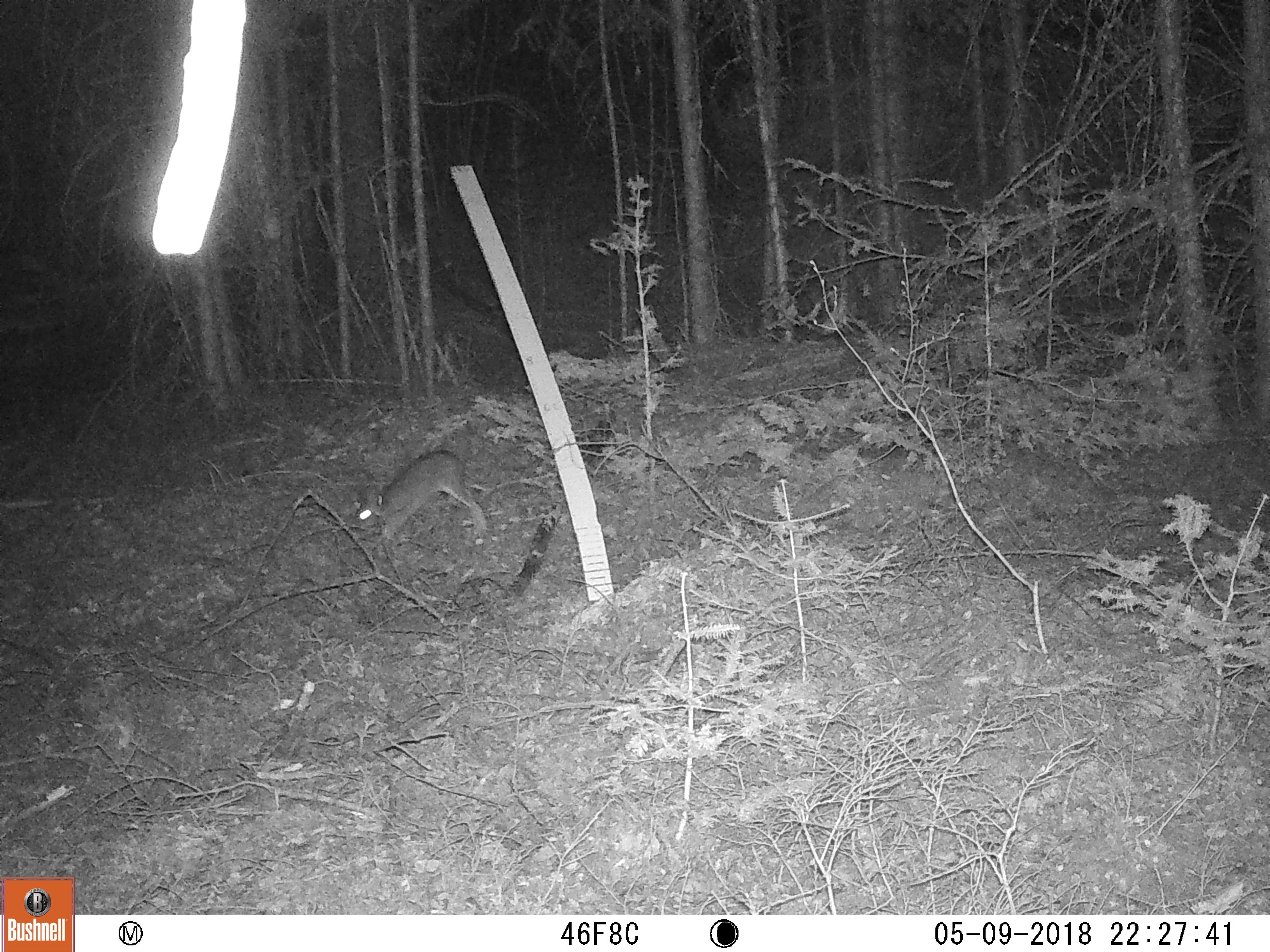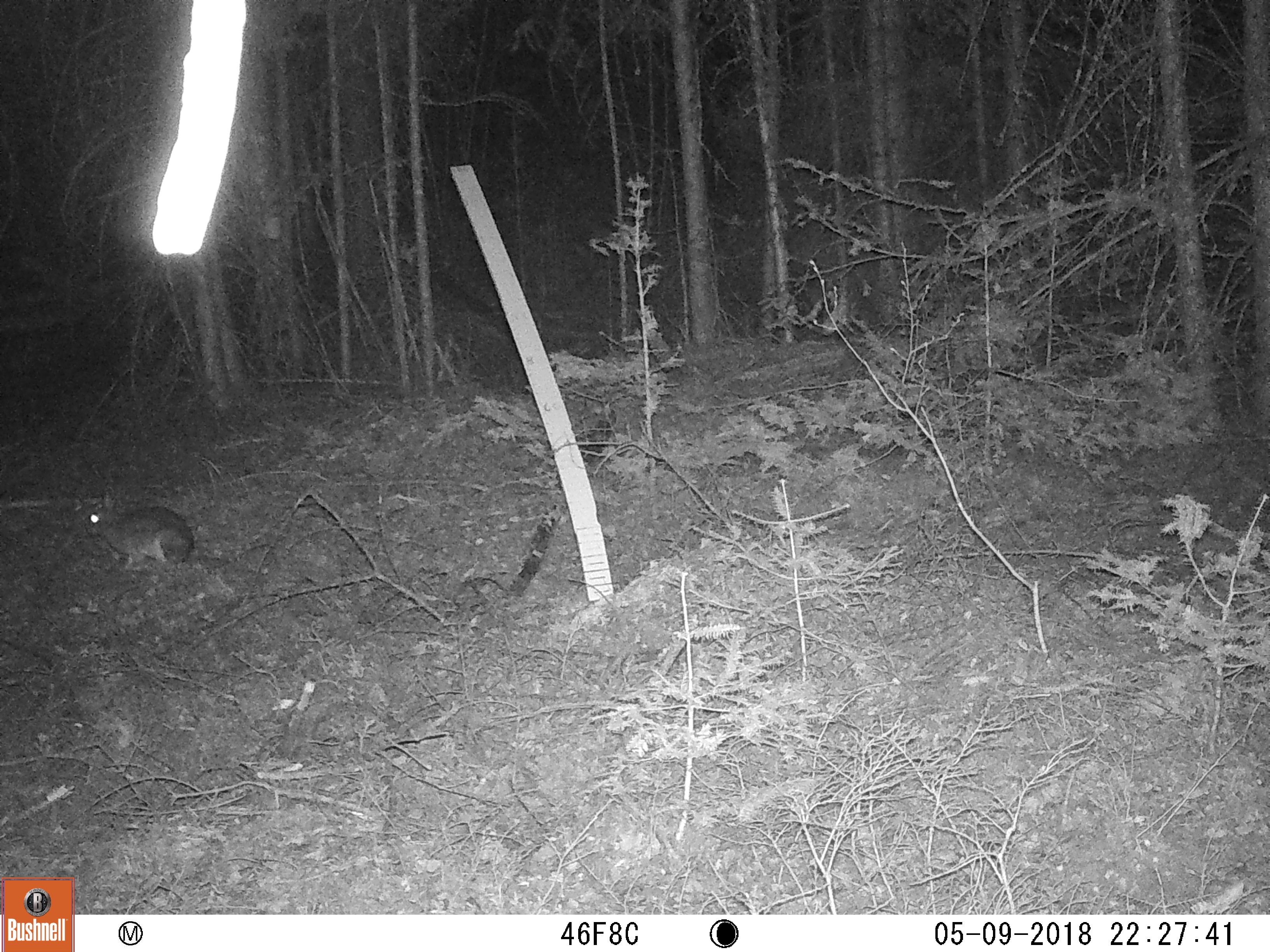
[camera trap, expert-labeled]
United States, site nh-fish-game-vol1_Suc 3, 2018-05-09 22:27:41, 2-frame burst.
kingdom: Animalia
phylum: Chordata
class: Mammalia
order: Lagomorpha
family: Leporidae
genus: Lepus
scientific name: Lepus americanus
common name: snowshoe hare